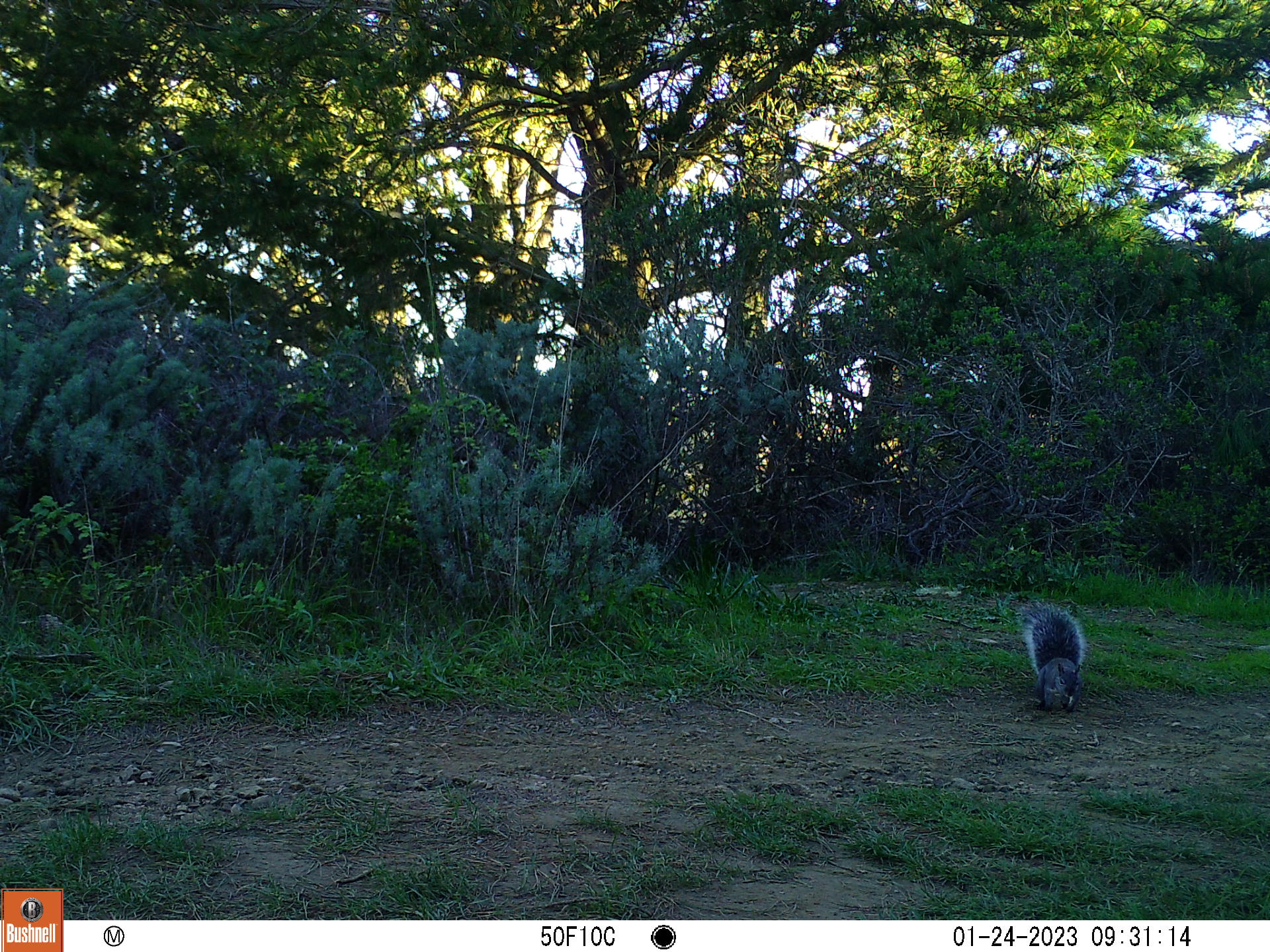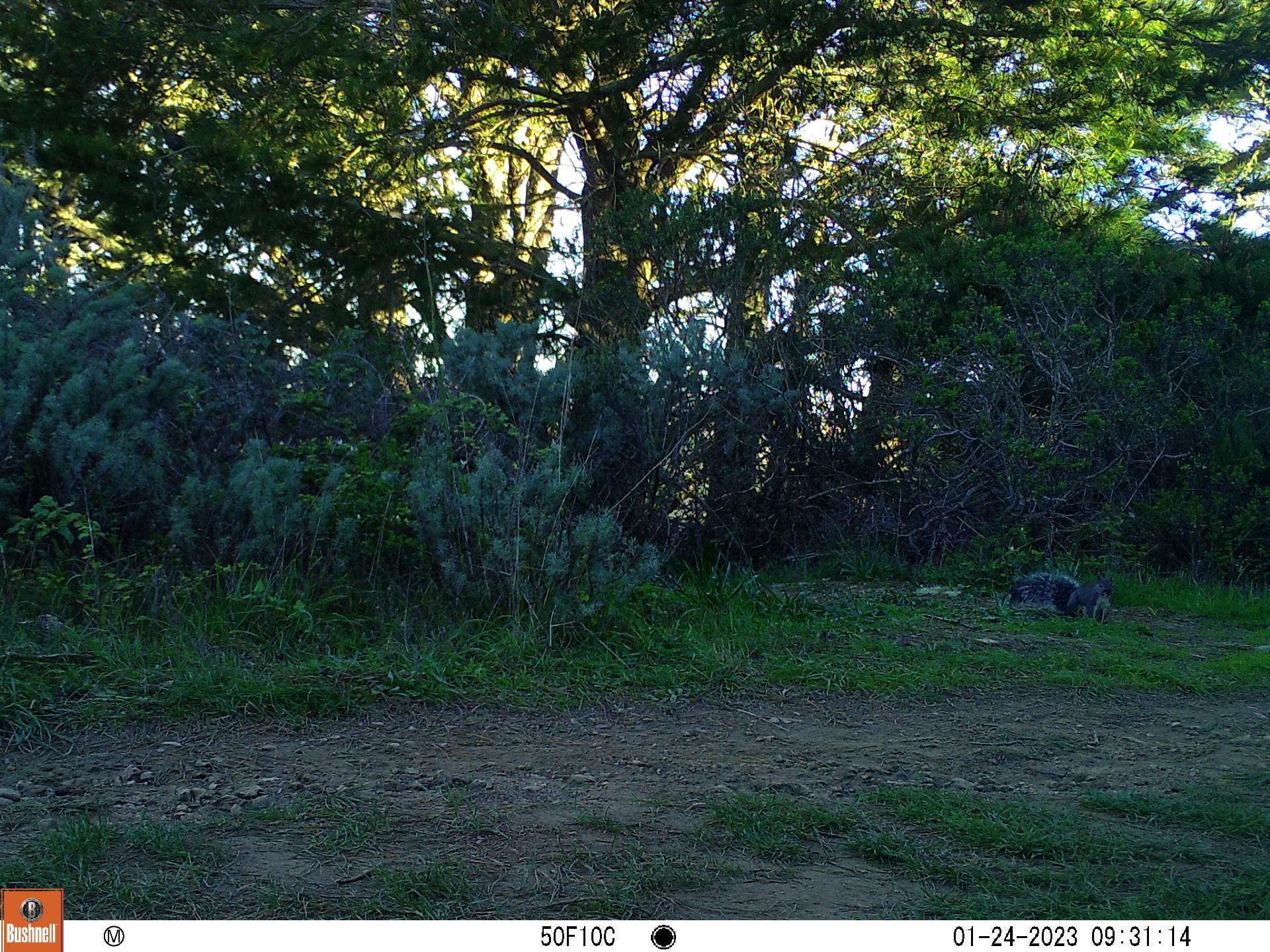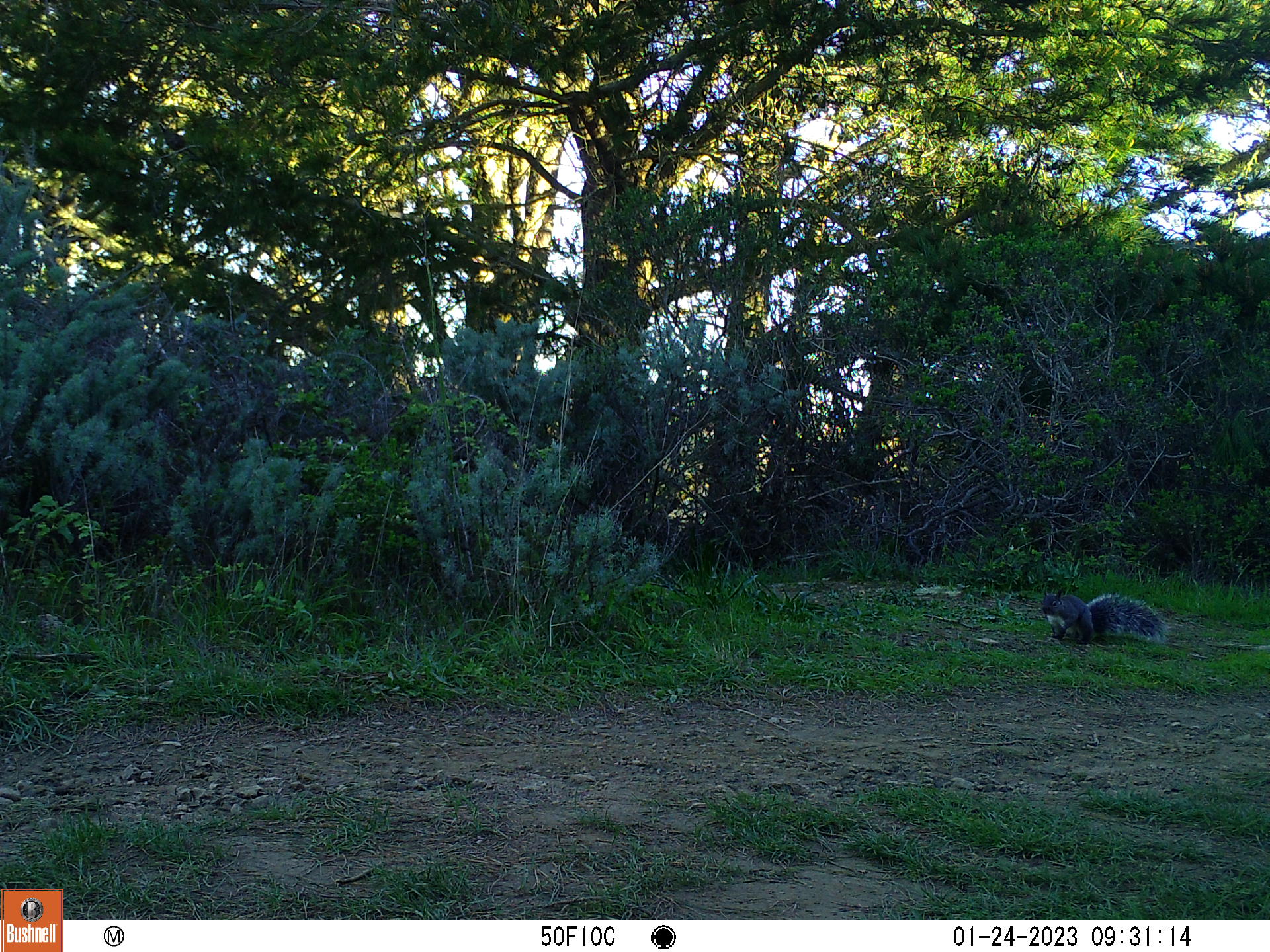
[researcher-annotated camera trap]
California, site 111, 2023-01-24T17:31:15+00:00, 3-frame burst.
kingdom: Animalia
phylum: Chordata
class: Mammalia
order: Rodentia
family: Sciuridae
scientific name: Sciuridae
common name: squirrel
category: unknown squirrel